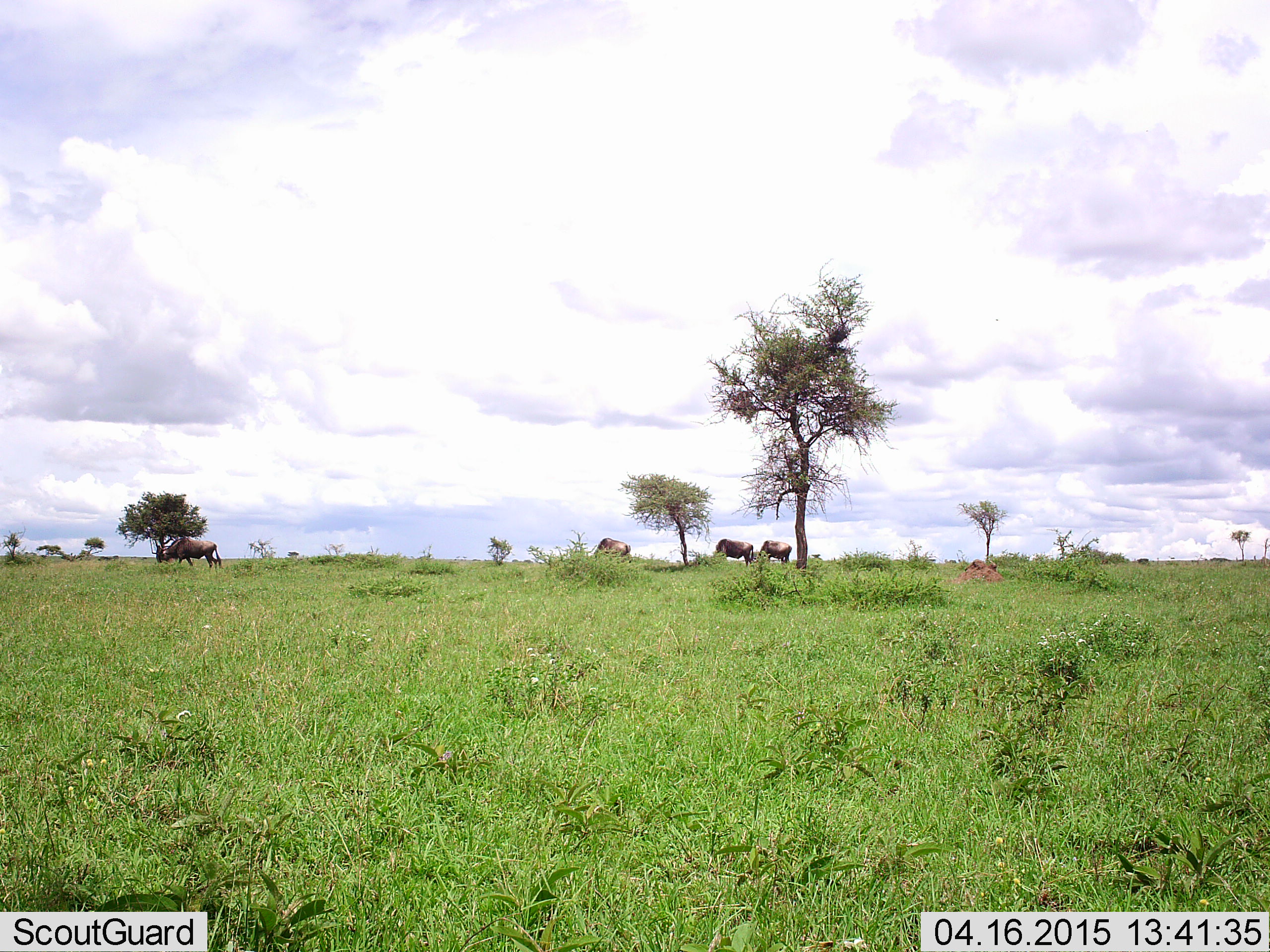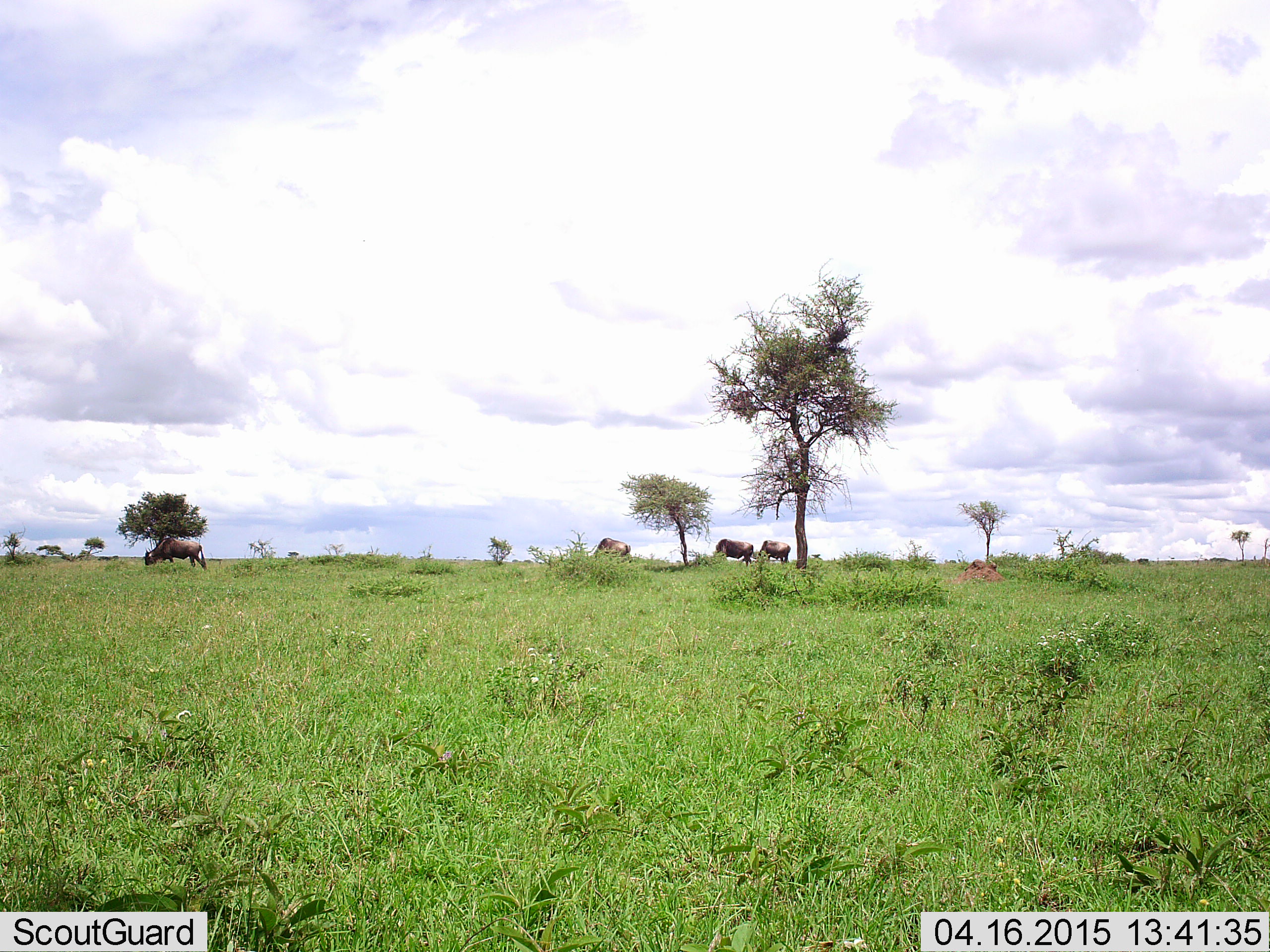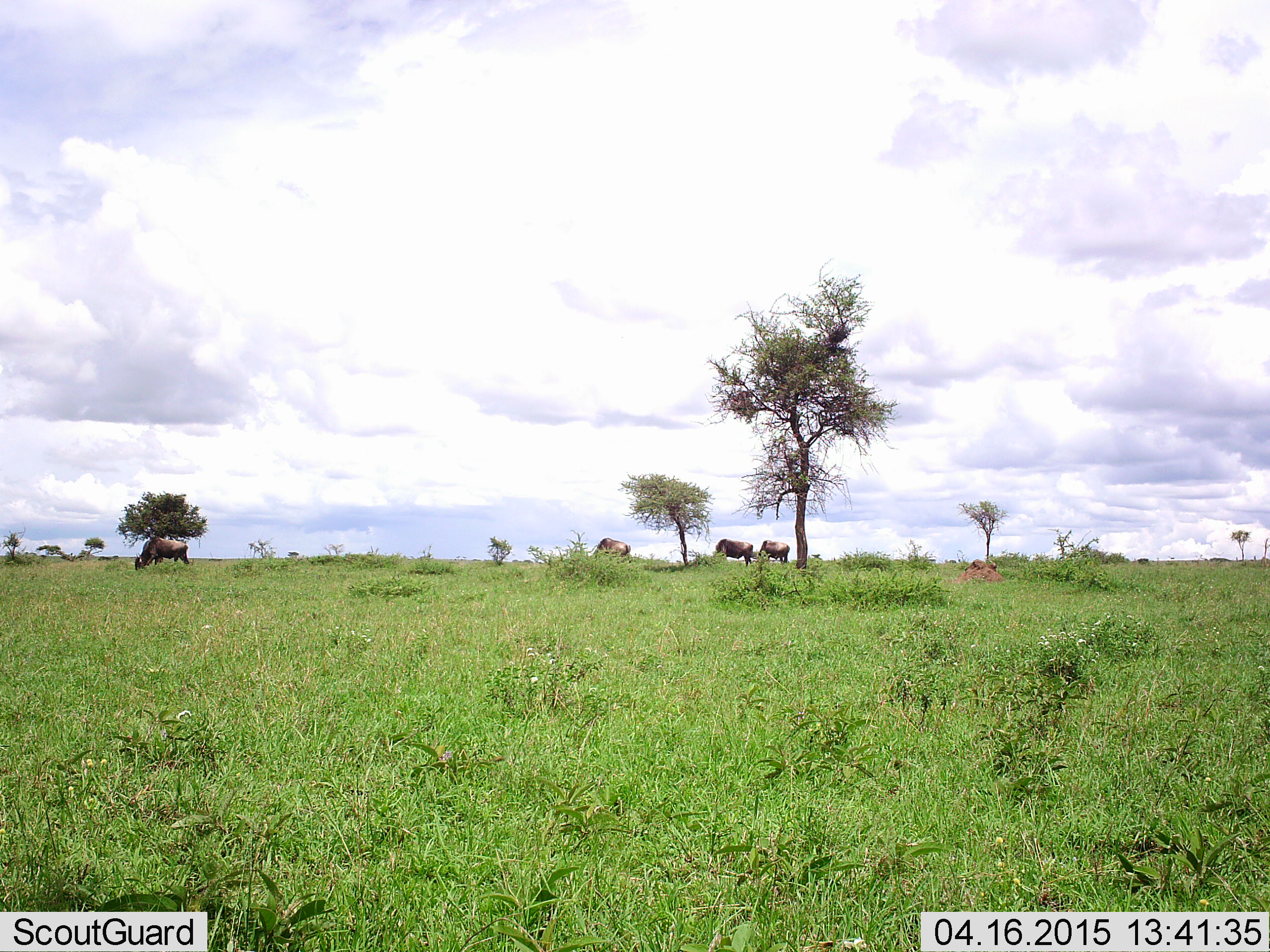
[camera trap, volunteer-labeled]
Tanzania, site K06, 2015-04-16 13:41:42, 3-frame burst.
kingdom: Animalia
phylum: Chordata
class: Mammalia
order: Artiodactyla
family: Bovidae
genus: Connochaetes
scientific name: Connochaetes taurinus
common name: blue wildebeest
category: wildebeest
Wildebeest (blue wildebeest) (Connochaetes taurinus), count 4. Behavior (volunteer vote fractions): standing 50%, resting 0%, moving 40%, interacting 0%. Young present (vote fraction): 0%. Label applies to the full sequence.